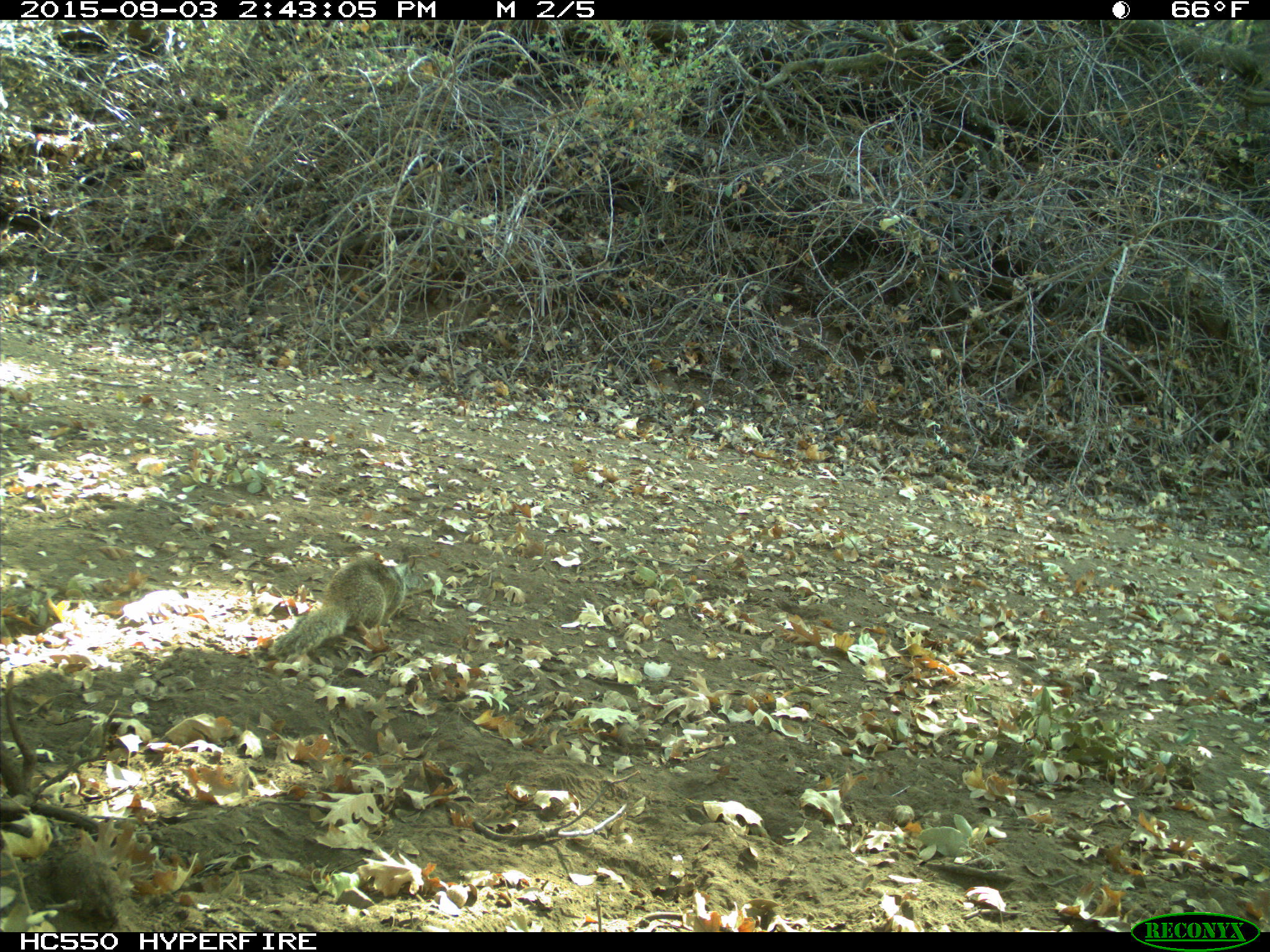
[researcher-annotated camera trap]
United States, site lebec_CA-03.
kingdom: Animalia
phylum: Chordata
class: Mammalia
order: Rodentia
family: Sciuridae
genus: Otospermophilus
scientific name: Otospermophilus beecheyi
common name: california ground squirrel